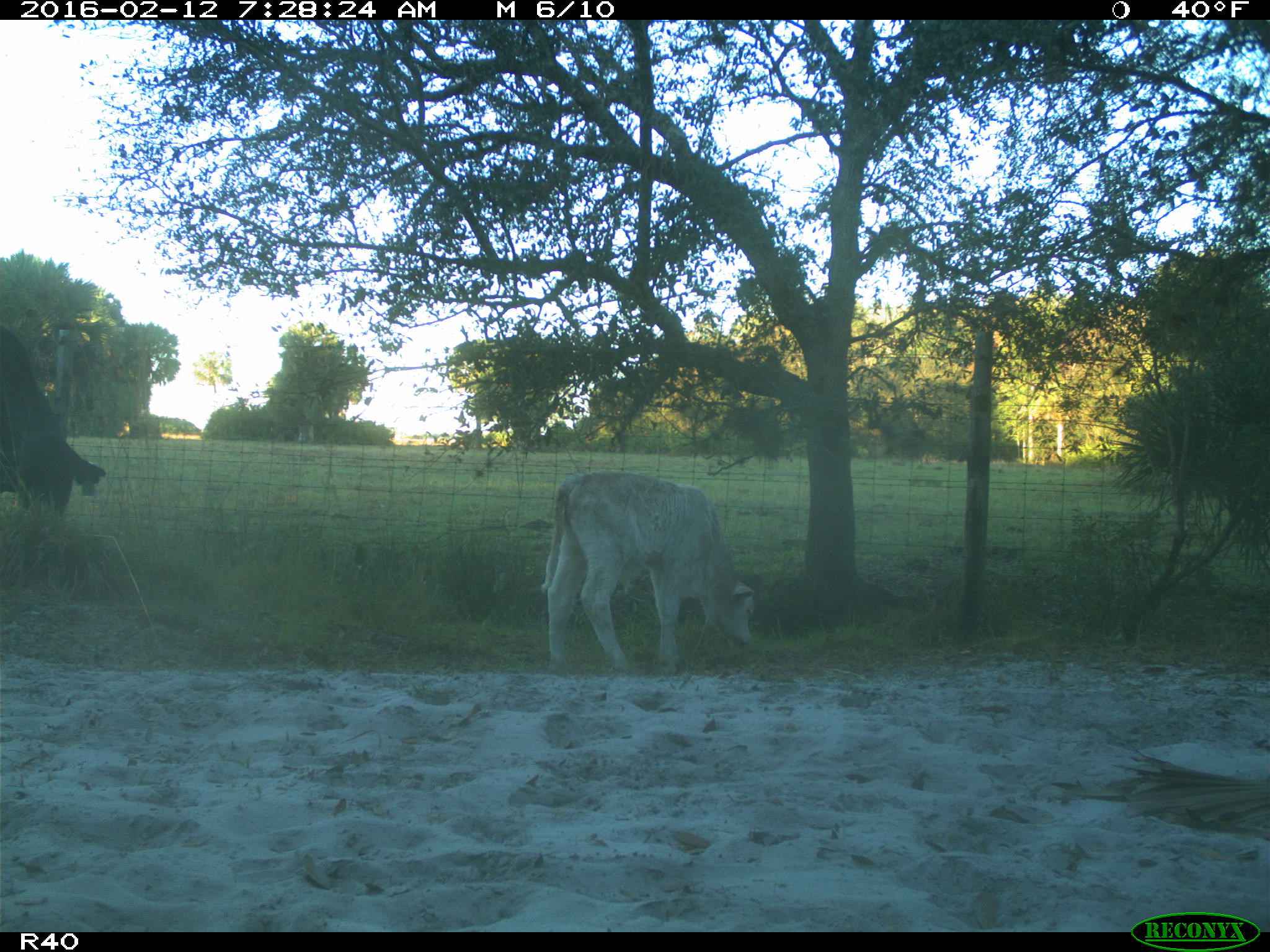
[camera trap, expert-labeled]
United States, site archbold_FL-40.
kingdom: Animalia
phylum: Chordata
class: Mammalia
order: Artiodactyla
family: Bovidae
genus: Bos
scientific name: Bos taurus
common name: domestic cow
Bos taurus (domestic cow).